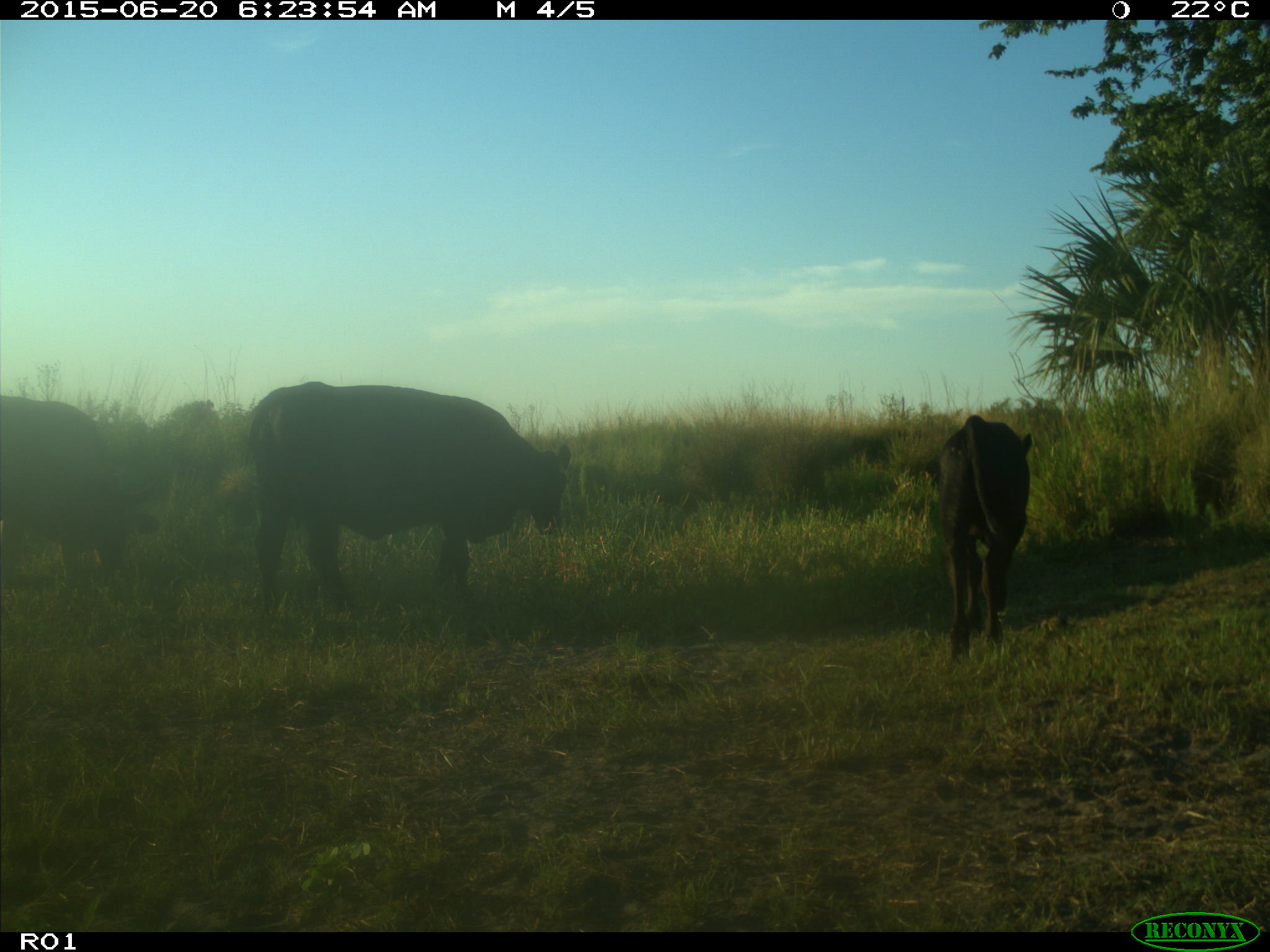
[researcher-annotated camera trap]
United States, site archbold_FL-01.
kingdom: Animalia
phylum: Chordata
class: Mammalia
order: Artiodactyla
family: Bovidae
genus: Bos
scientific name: Bos taurus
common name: domestic cow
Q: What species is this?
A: Bos taurus (domestic cow).